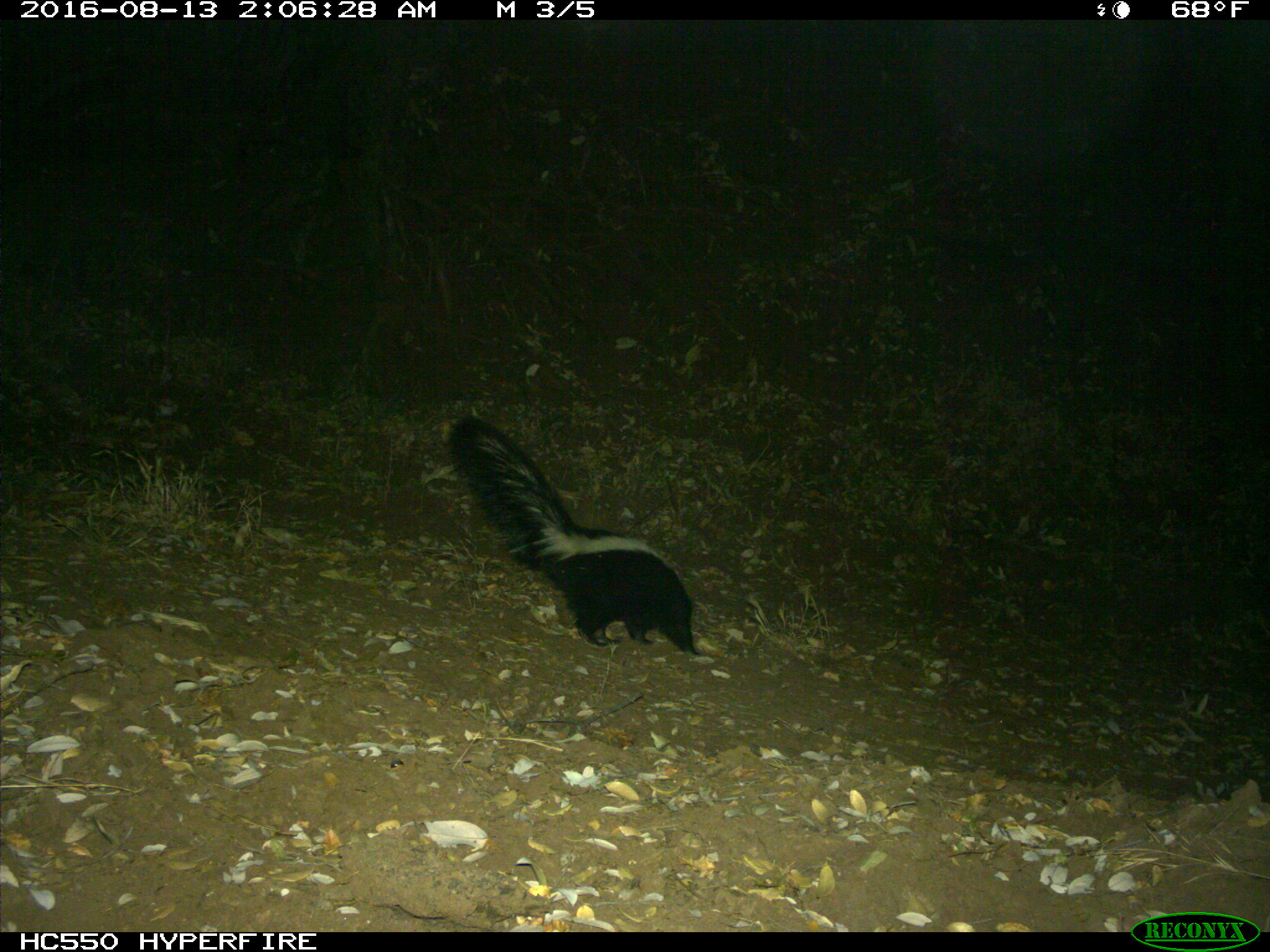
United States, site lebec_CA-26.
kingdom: Animalia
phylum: Chordata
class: Mammalia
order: Carnivora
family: Mephitidae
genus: Mephitis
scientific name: Mephitis mephitis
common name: striped skunk